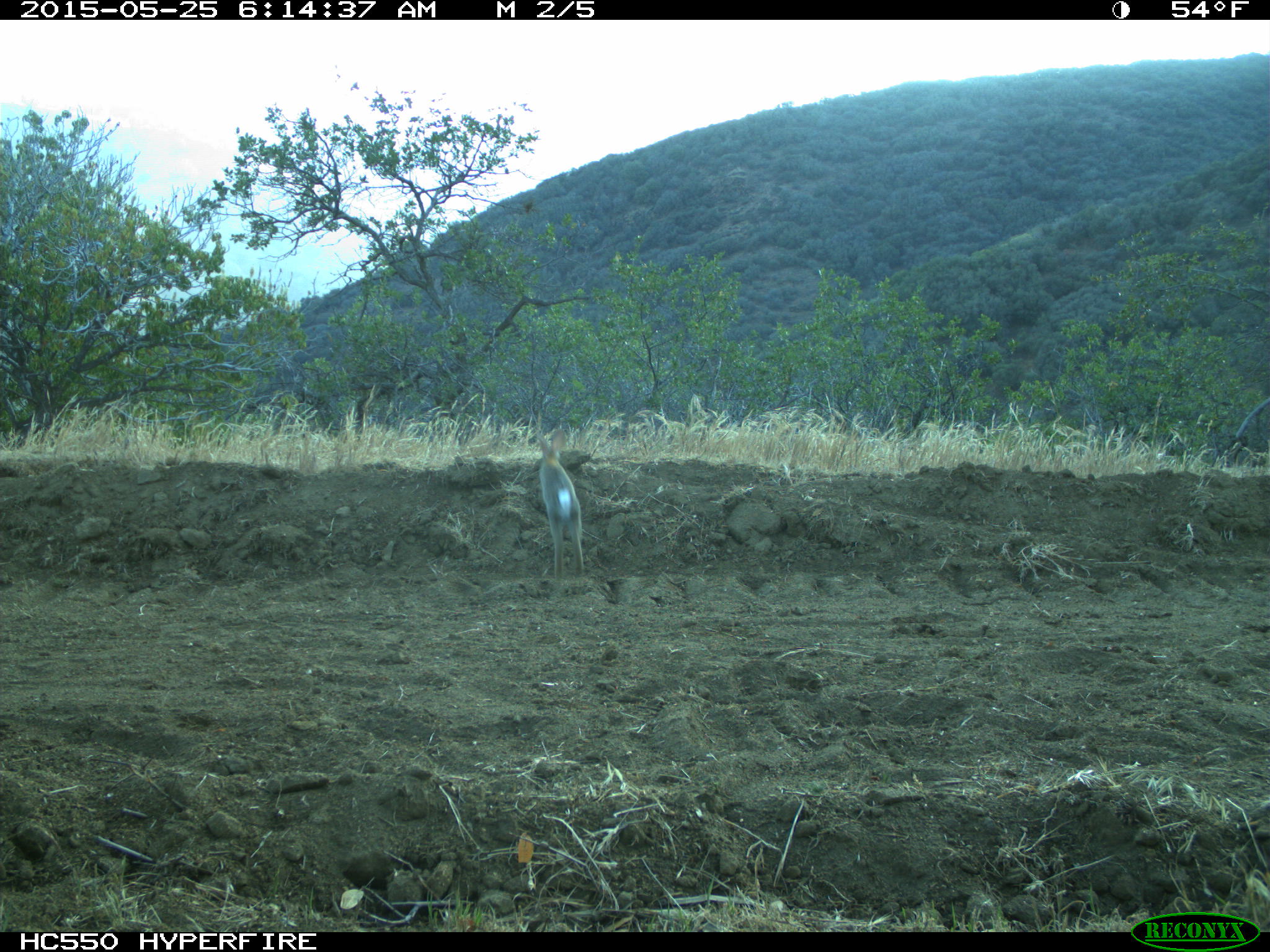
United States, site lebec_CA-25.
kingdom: Animalia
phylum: Chordata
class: Mammalia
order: Lagomorpha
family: Leporidae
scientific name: Leporidae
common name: rabbits and hares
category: unidentified rabbit